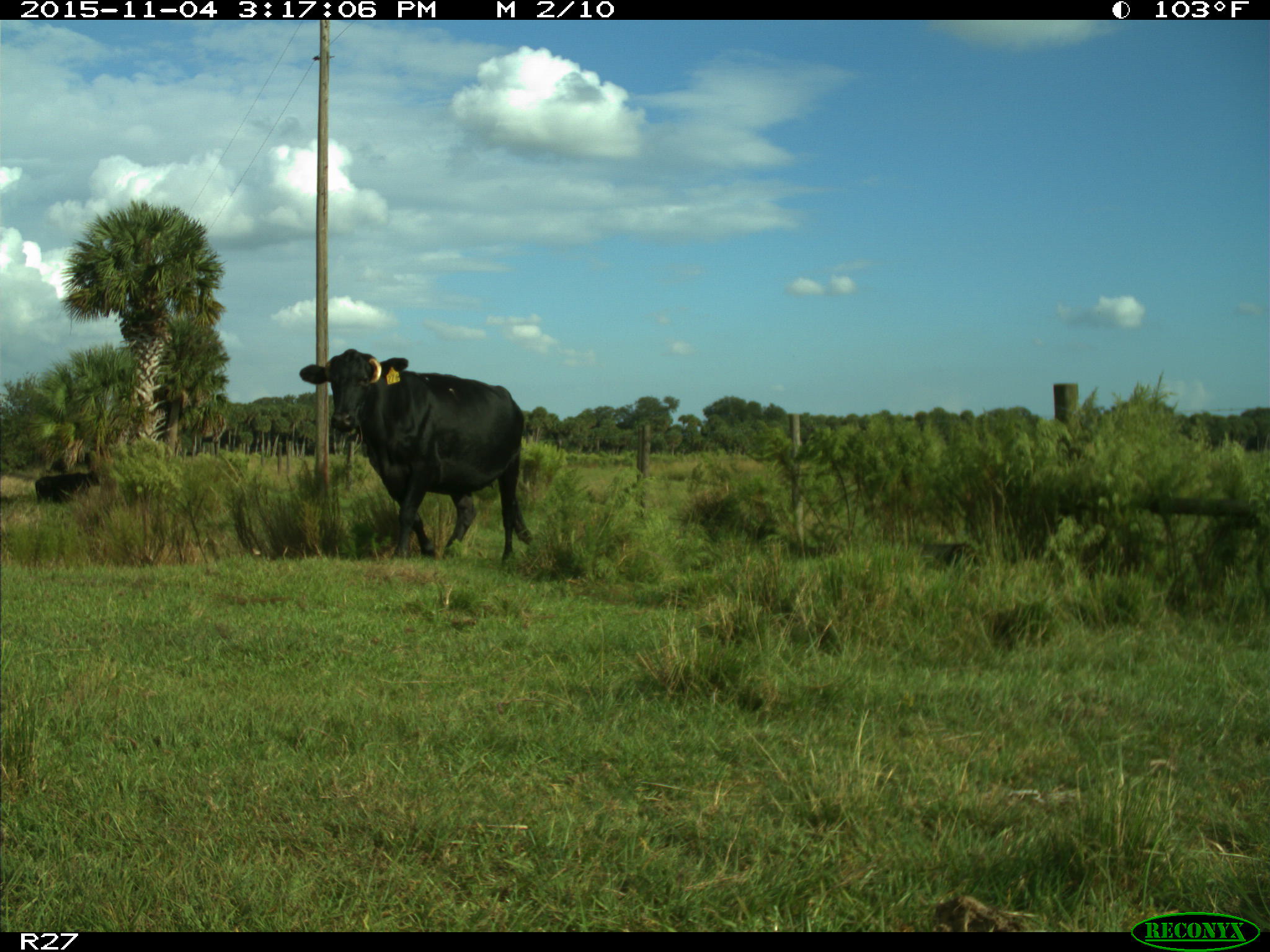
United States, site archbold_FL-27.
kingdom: Animalia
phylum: Chordata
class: Mammalia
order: Artiodactyla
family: Bovidae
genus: Bos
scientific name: Bos taurus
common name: domestic cow